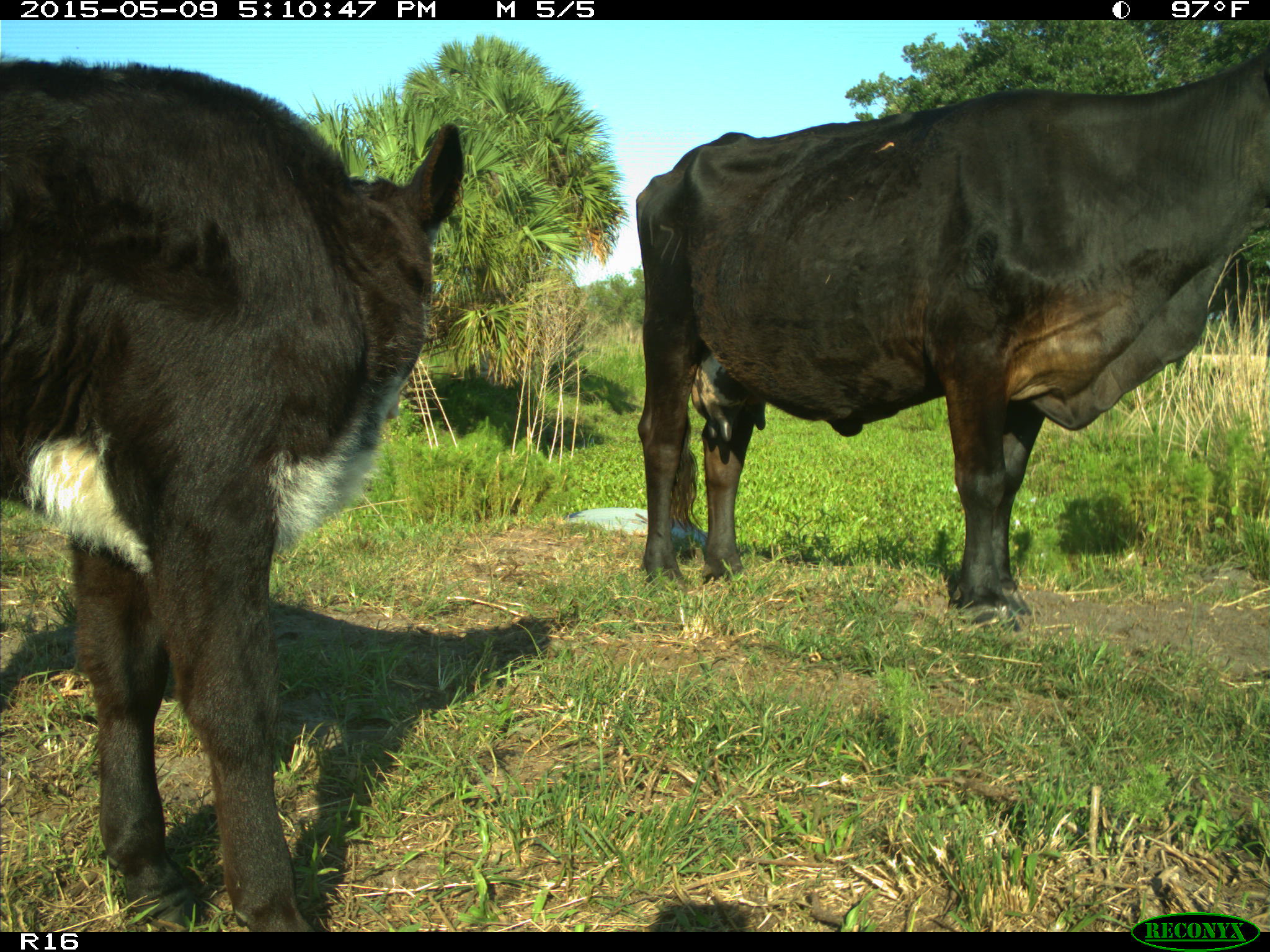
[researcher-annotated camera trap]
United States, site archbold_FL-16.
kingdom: Animalia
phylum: Chordata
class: Mammalia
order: Artiodactyla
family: Suidae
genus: Sus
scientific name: Sus scrofa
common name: wild boar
Sus scrofa (wild boar).